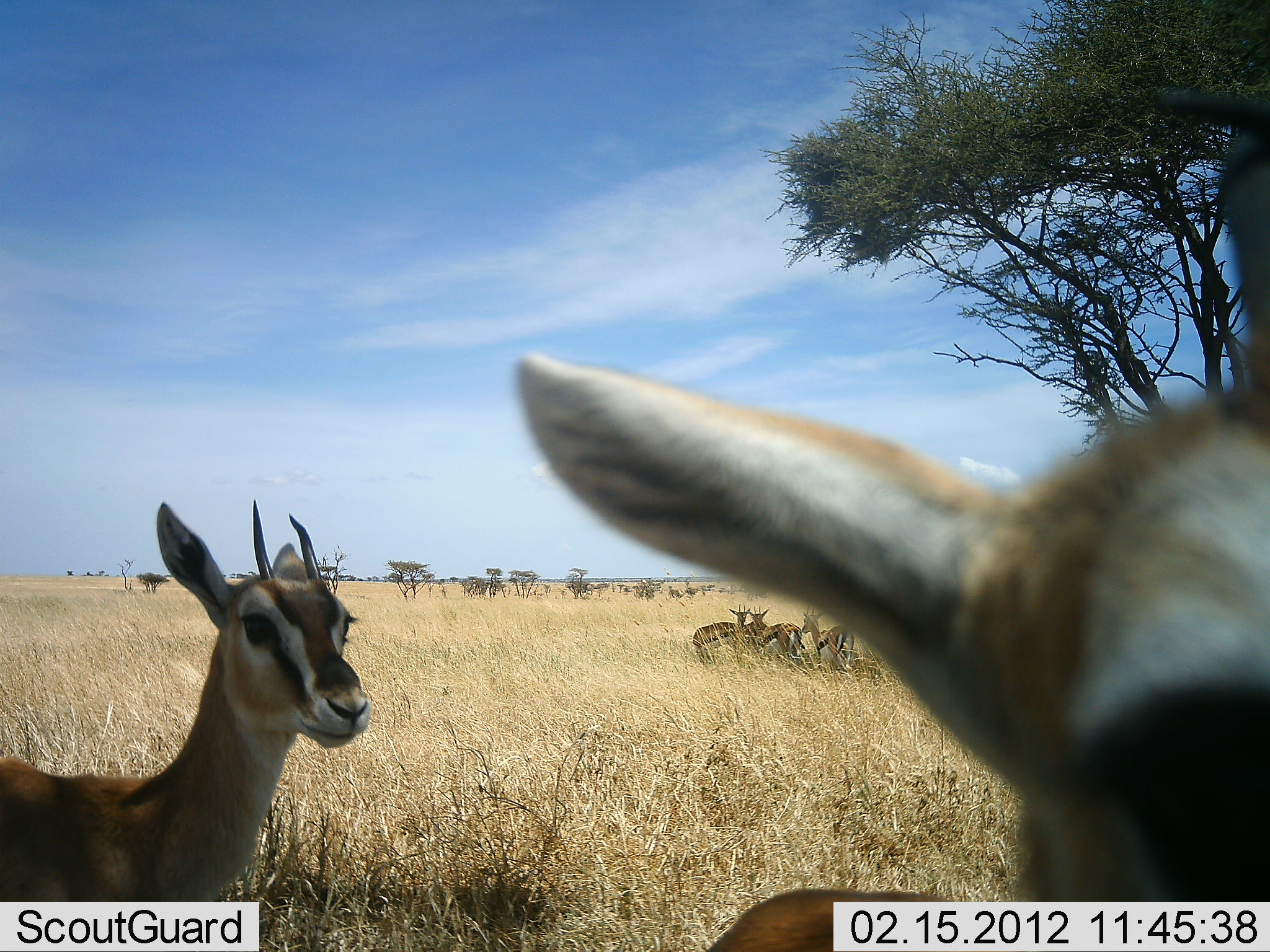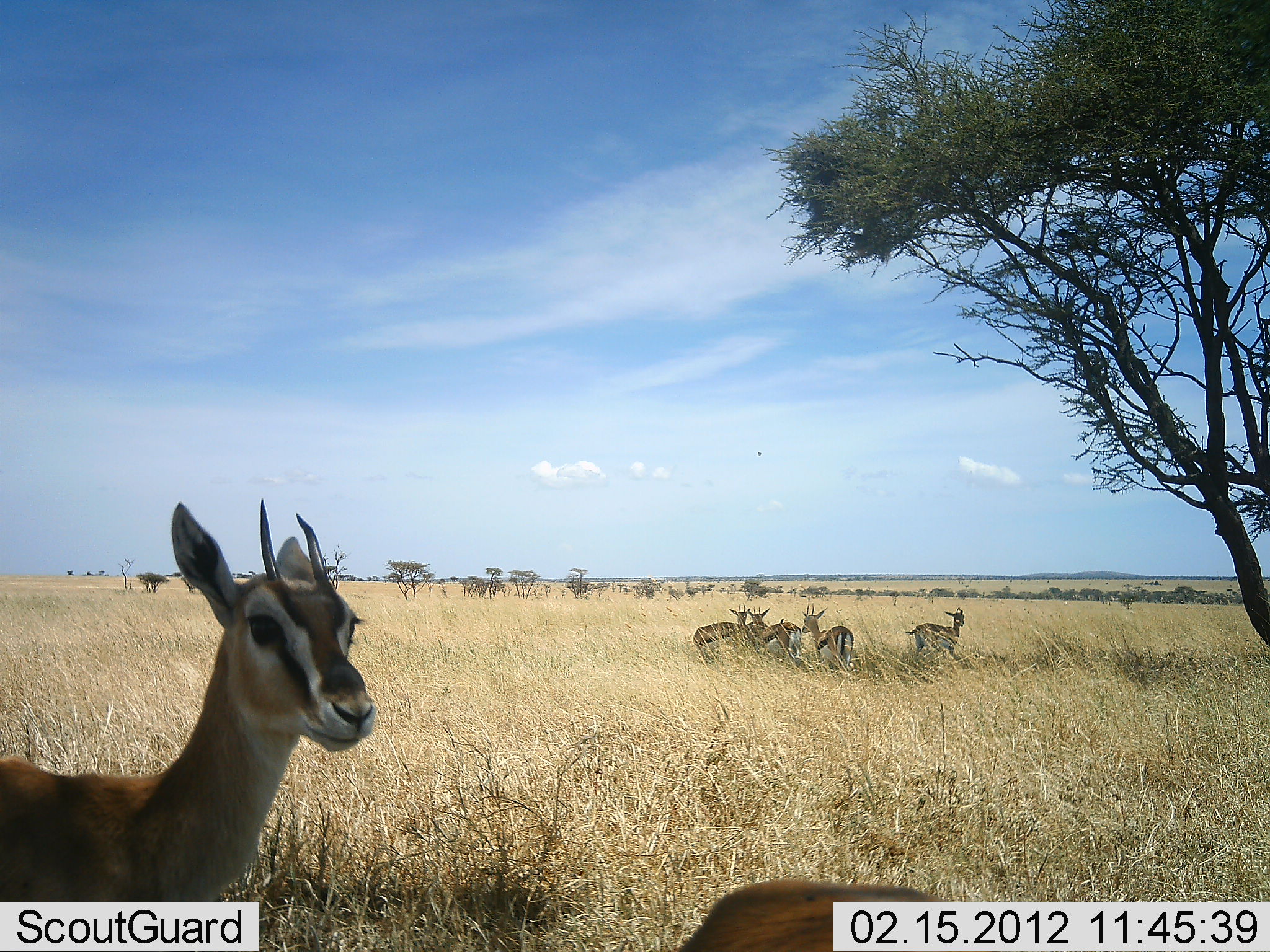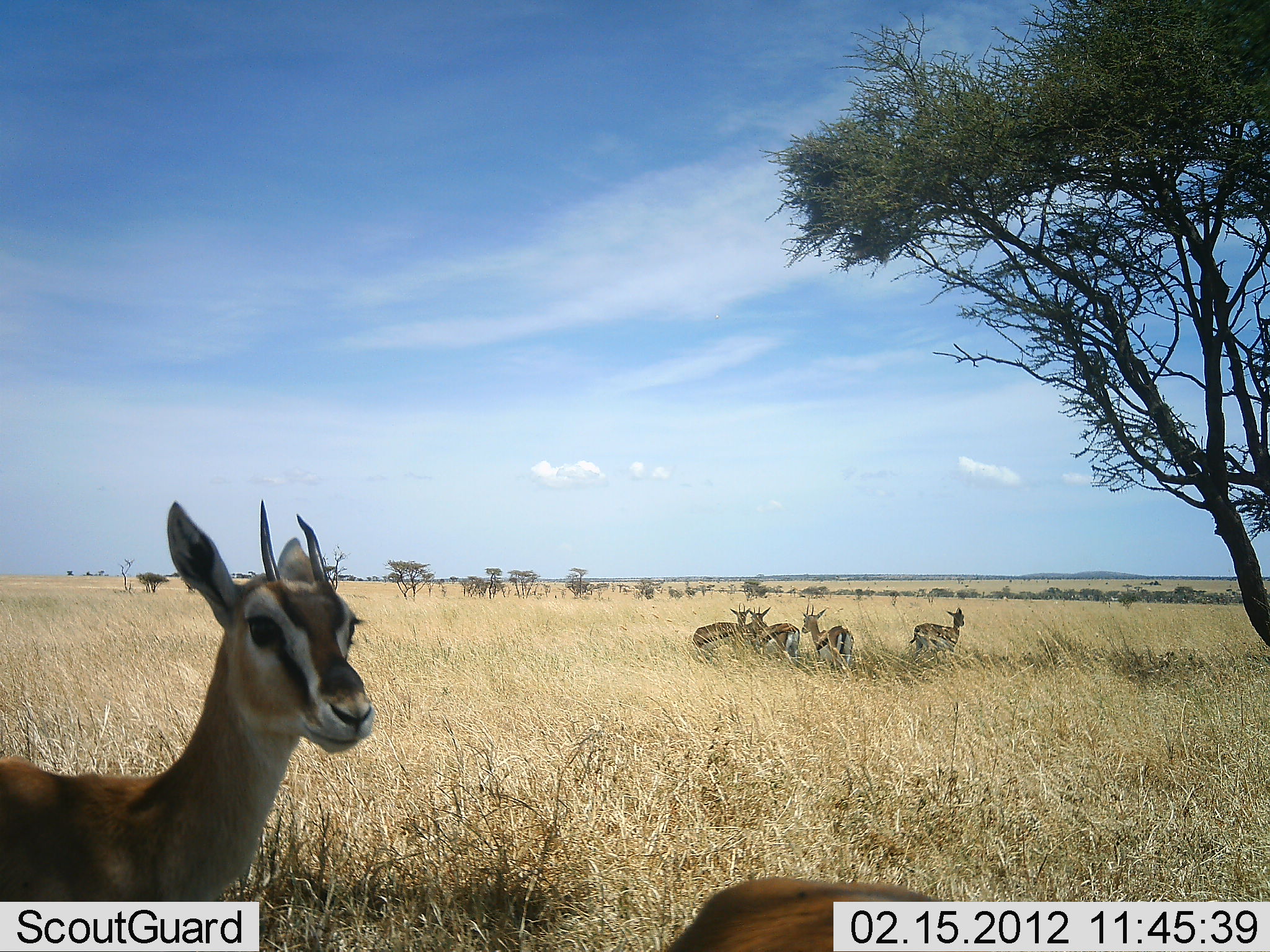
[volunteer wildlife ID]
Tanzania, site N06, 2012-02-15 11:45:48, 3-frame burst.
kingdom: Animalia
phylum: Chordata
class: Mammalia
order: Artiodactyla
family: Bovidae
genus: Eudorcas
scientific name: Eudorcas thomsonii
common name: thomson's gazelle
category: gazellethomsons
Gazellethomsons (thomson's gazelle) (Eudorcas thomsonii), count 6. Behavior (volunteer vote fractions): standing 100%, resting 17%, moving 11%, interacting 0%. Young present (vote fraction): 0%. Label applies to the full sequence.